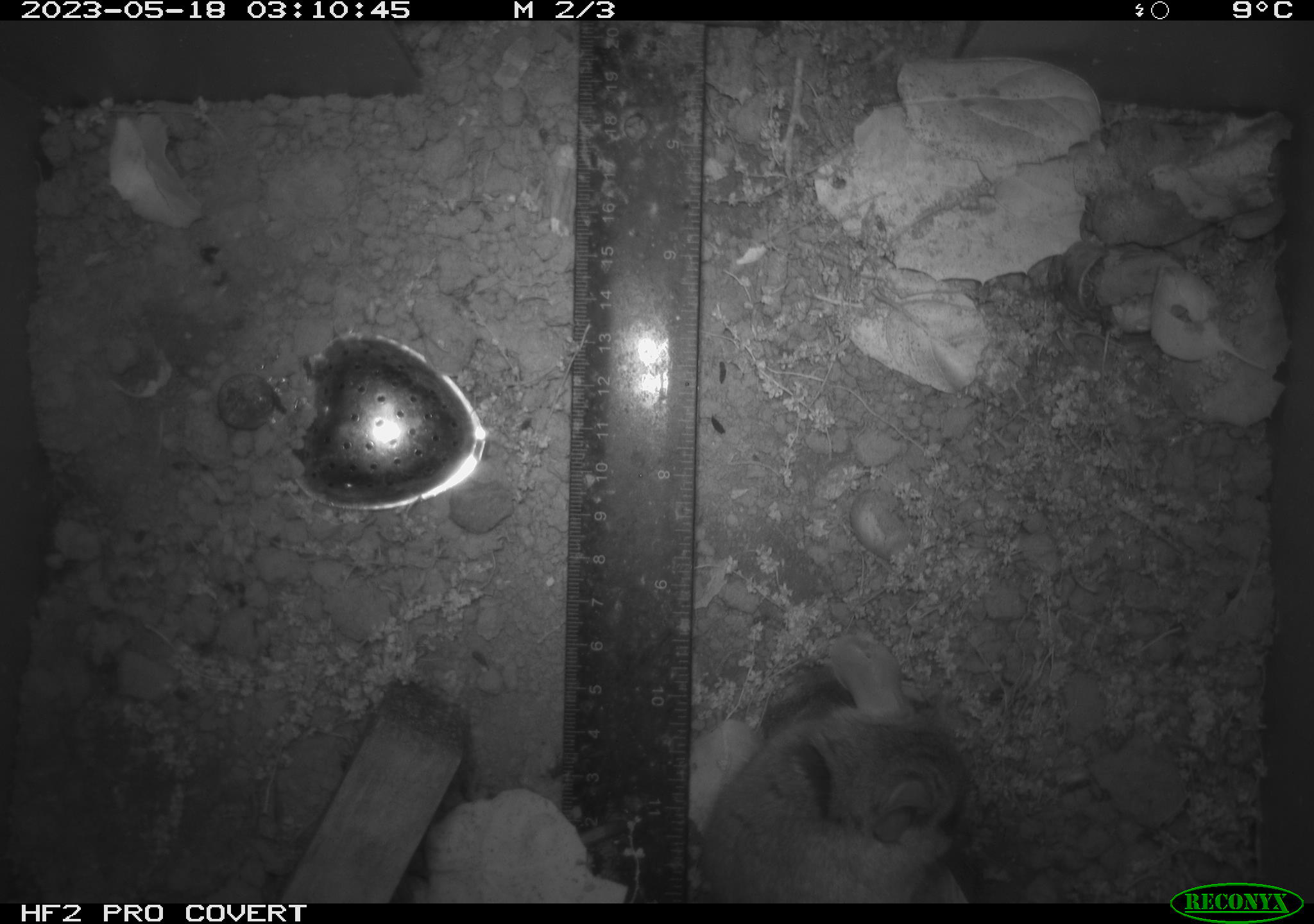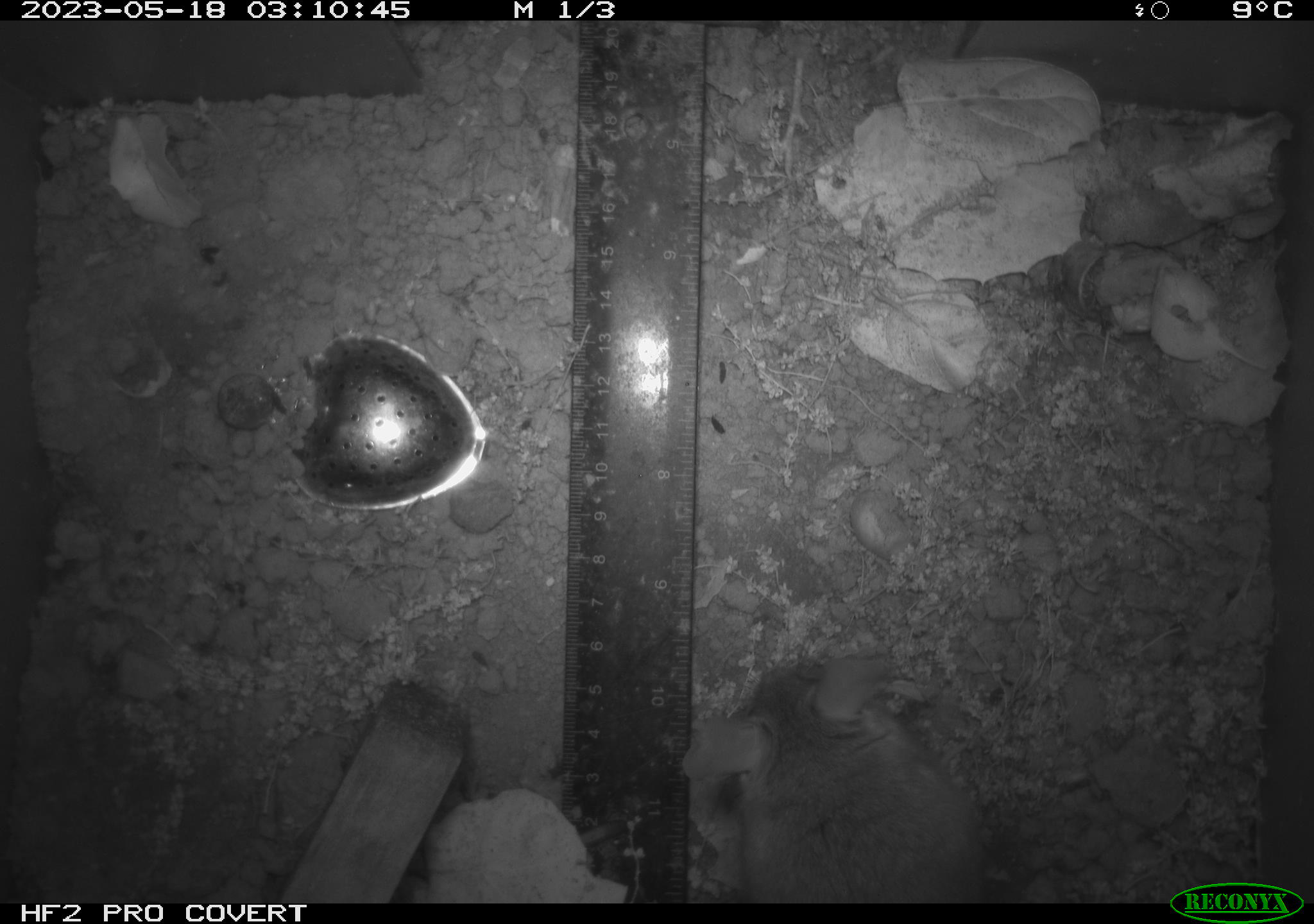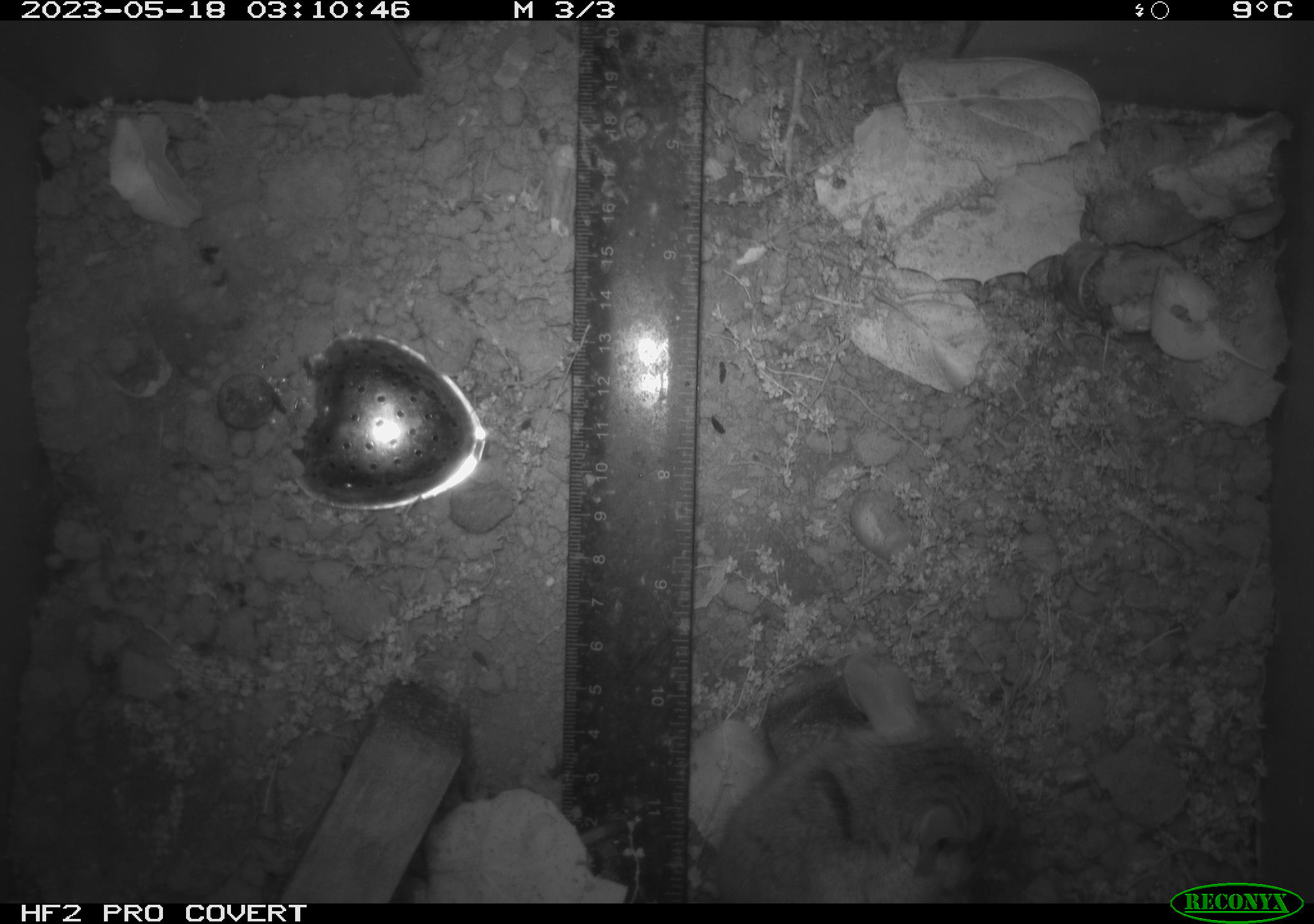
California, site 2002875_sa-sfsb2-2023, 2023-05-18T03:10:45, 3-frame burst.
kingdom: Animalia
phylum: Chordata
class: Mammalia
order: Rodentia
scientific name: Rodentia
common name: mouse species